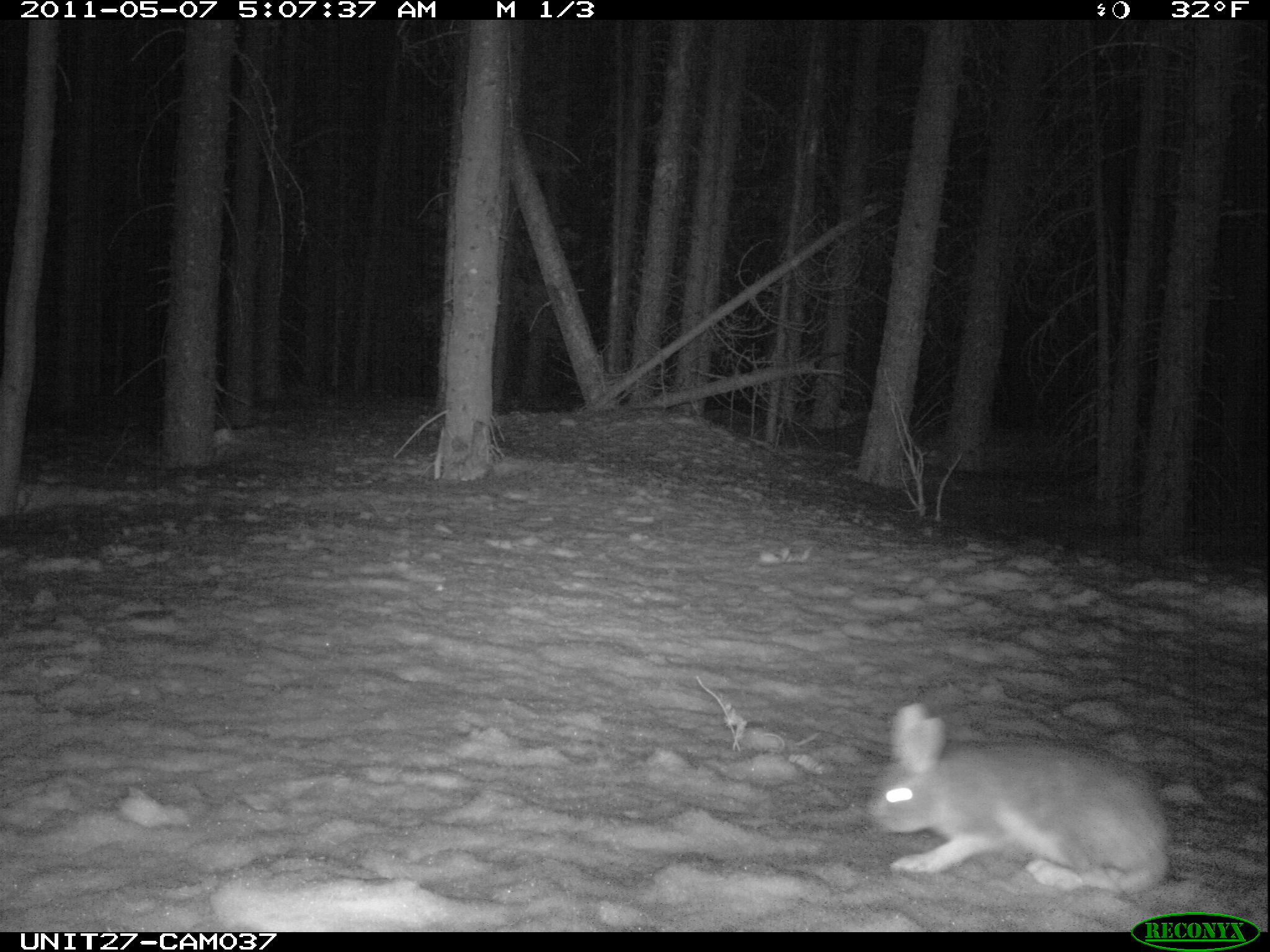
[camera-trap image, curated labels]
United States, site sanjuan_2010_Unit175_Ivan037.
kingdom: Animalia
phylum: Chordata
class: Mammalia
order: Lagomorpha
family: Leporidae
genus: Lepus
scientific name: Lepus americanus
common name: snowshoe hare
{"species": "Lepus americanus (snowshoe hare)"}